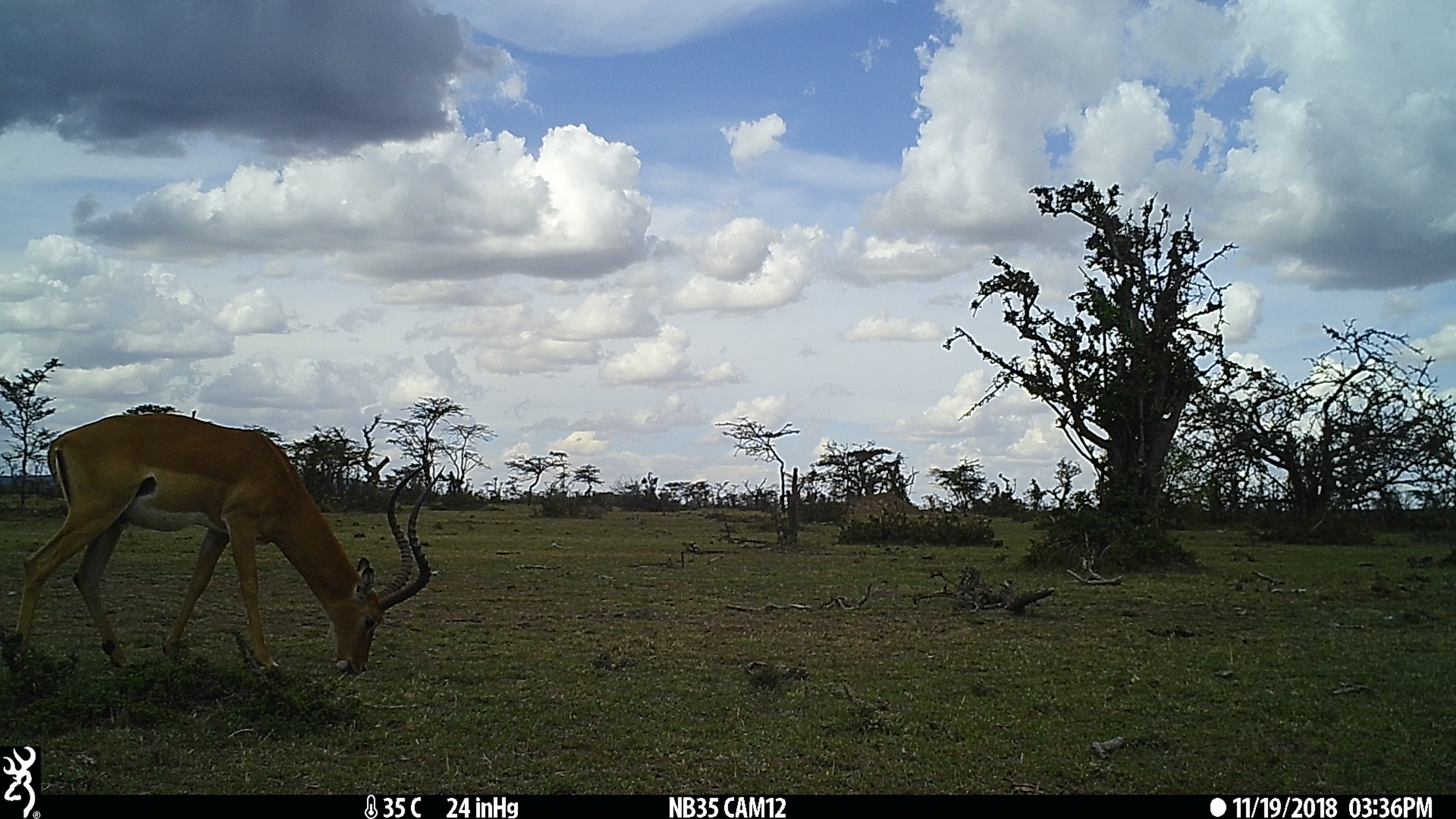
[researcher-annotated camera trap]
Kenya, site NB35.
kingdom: Animalia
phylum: Chordata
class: Mammalia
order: Artiodactyla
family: Bovidae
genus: Aepyceros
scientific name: Aepyceros melampus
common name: impala